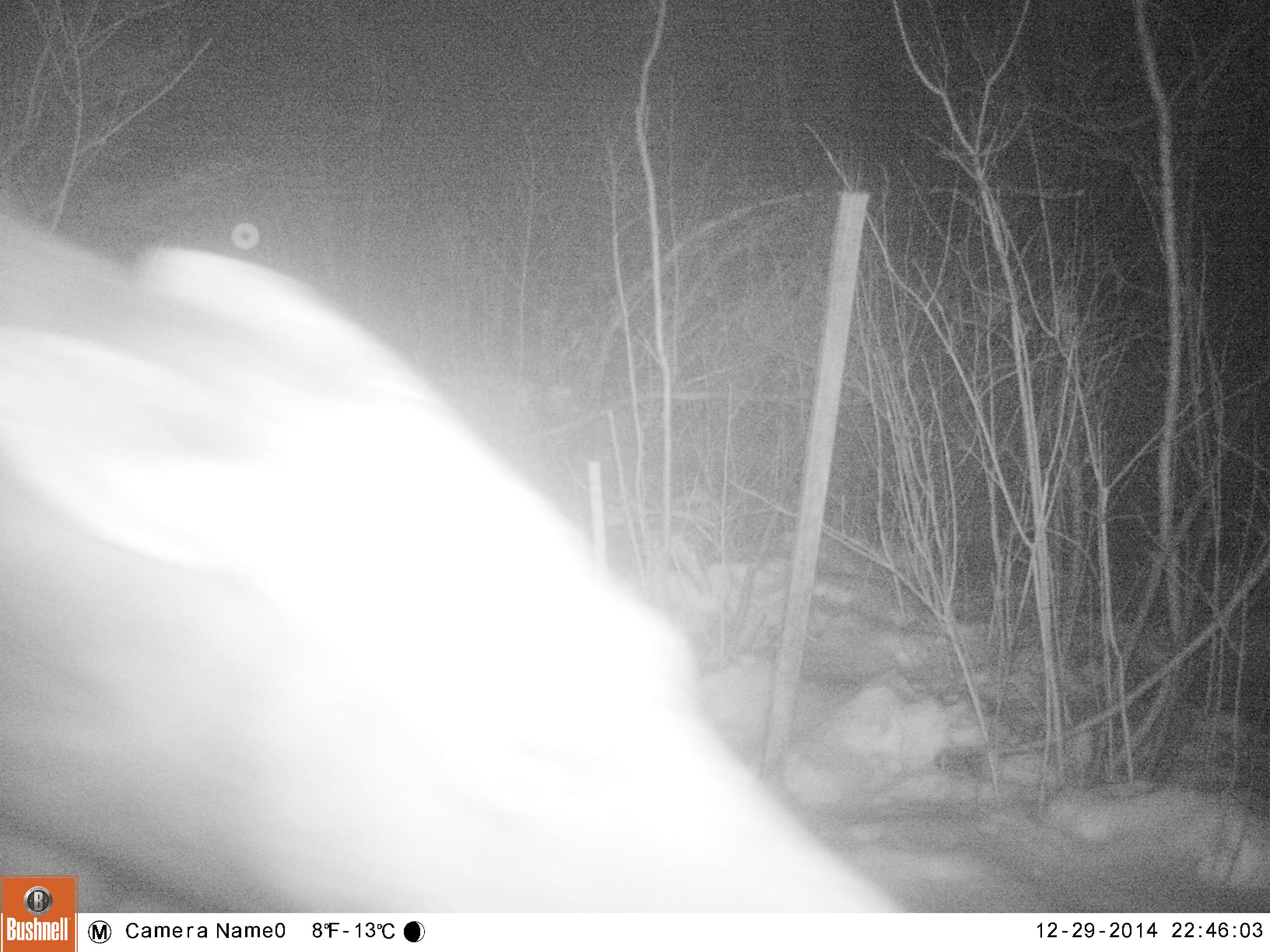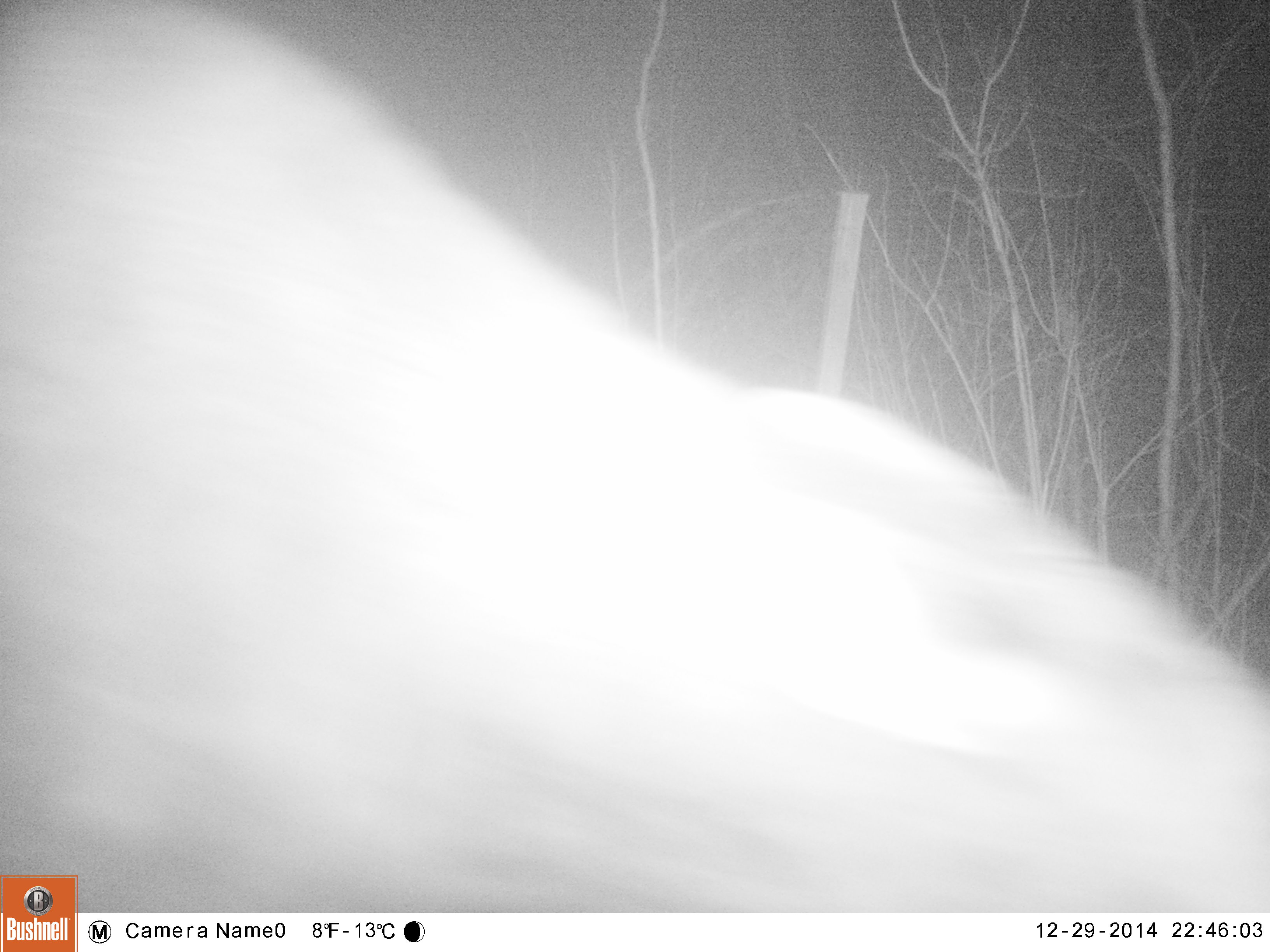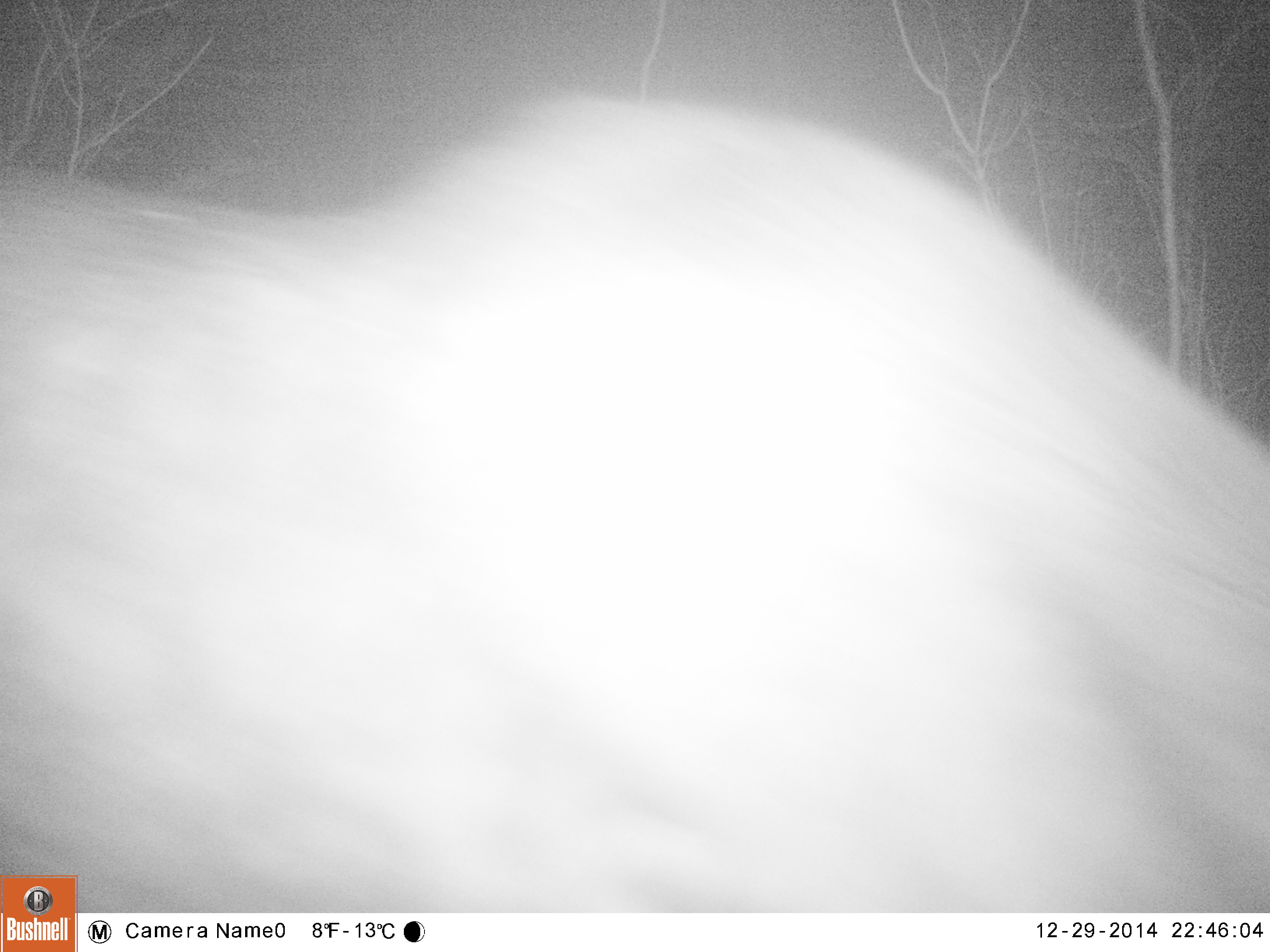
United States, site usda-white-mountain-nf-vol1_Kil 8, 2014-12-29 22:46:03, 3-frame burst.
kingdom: Animalia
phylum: Chordata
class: Mammalia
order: Artiodactyla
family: Cervidae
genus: Alces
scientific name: Alces alces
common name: moose